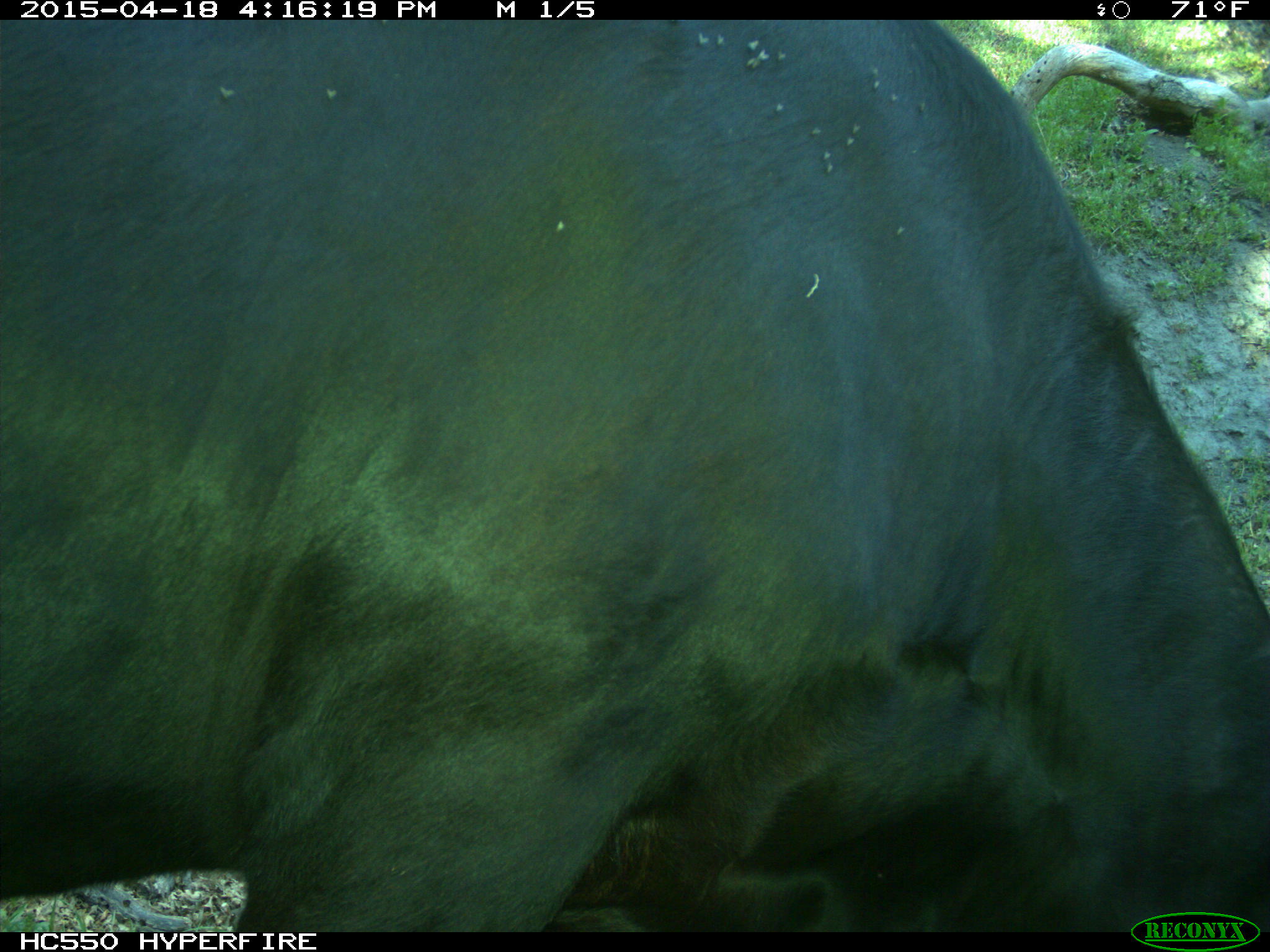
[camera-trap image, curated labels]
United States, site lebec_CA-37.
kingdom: Animalia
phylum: Chordata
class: Mammalia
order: Artiodactyla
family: Bovidae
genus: Bos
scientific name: Bos taurus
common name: domestic cow